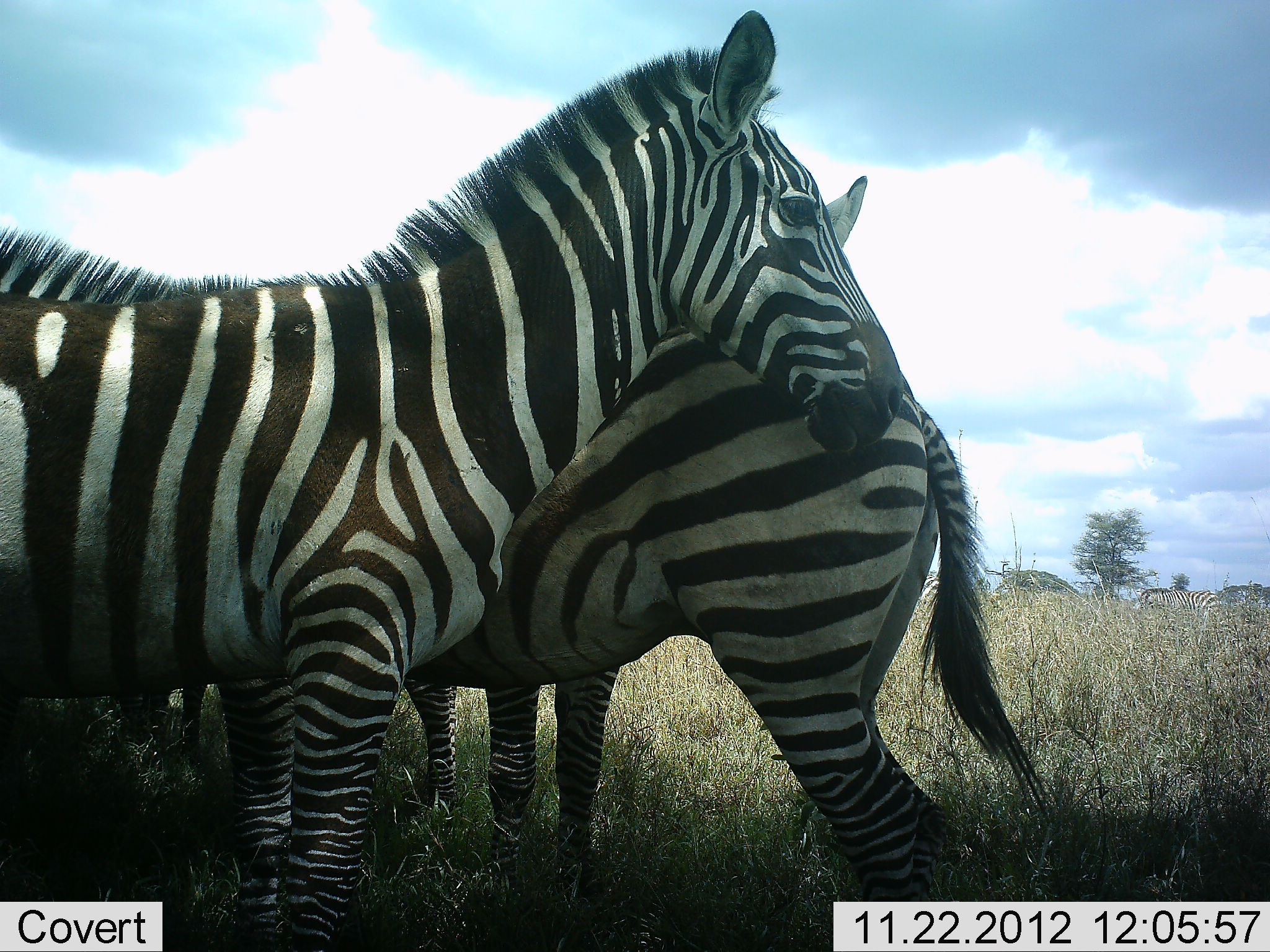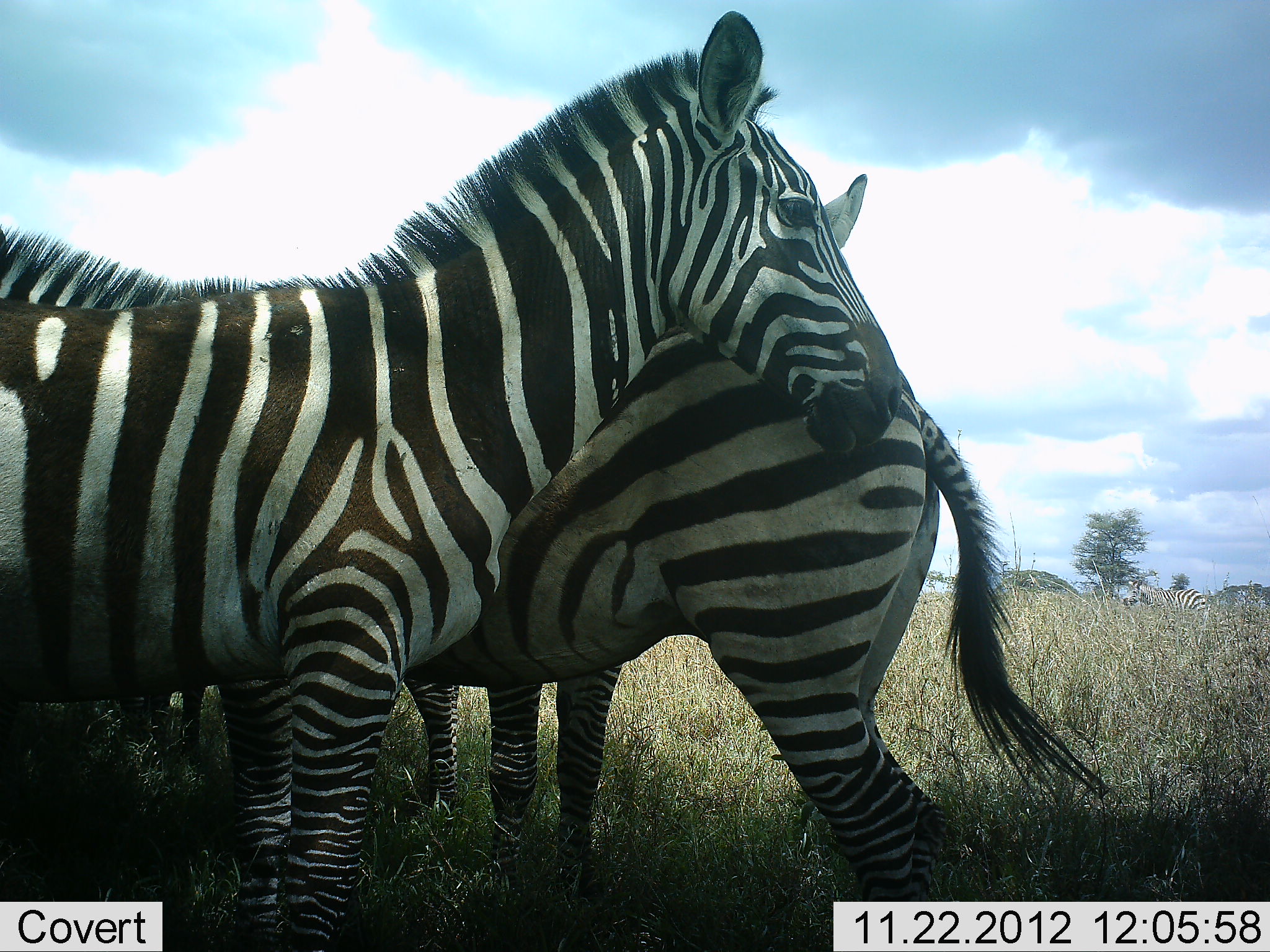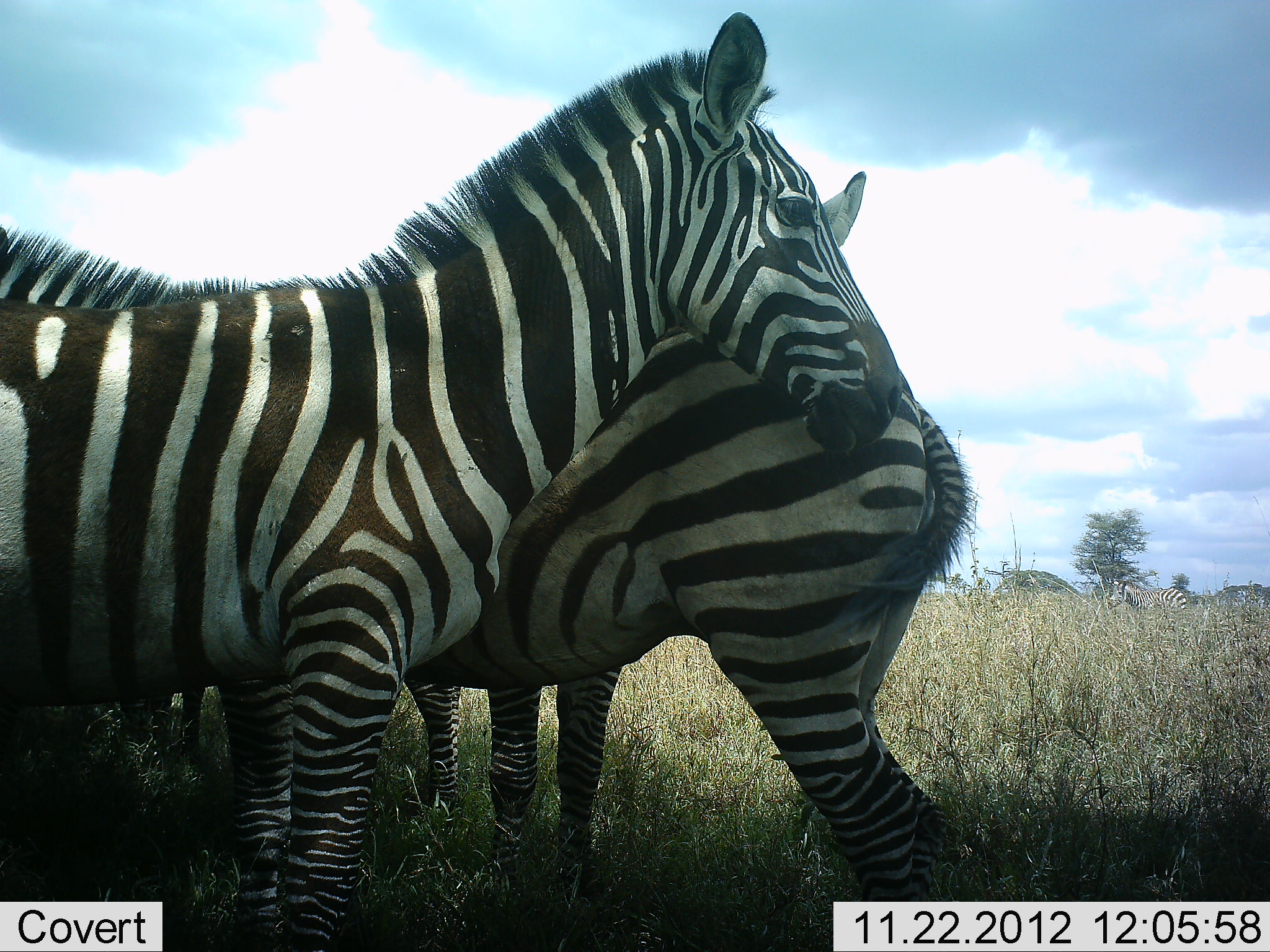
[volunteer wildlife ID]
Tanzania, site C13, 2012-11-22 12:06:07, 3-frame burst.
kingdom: Animalia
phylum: Chordata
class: Mammalia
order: Perissodactyla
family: Equidae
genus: Equus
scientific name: Equus quagga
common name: plains zebra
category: zebra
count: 4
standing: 73%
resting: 9%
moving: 9%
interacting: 18%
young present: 9%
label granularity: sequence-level